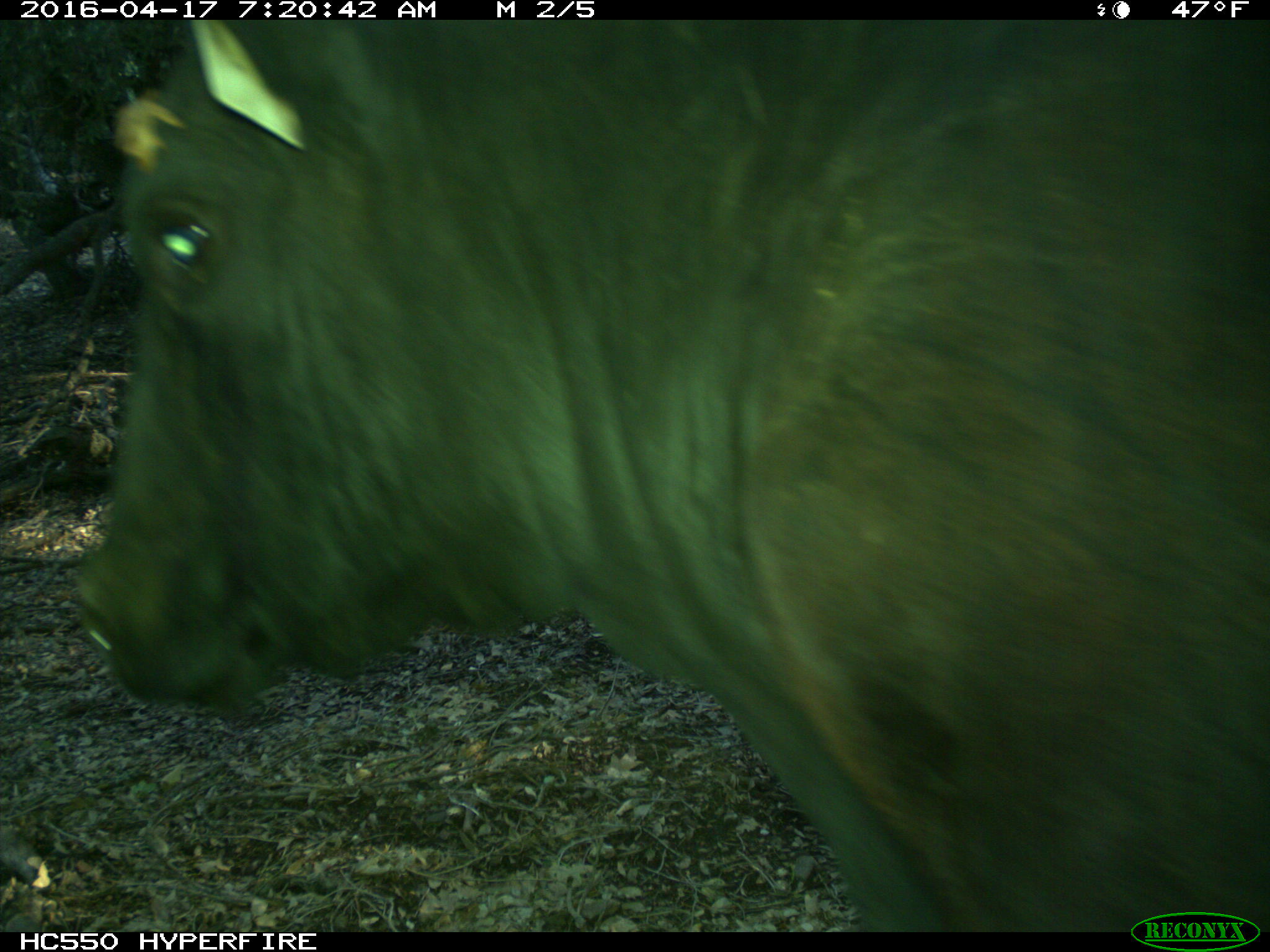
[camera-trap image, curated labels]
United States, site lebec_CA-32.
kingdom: Animalia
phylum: Chordata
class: Mammalia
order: Artiodactyla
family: Bovidae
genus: Bos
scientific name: Bos taurus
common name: domestic cow